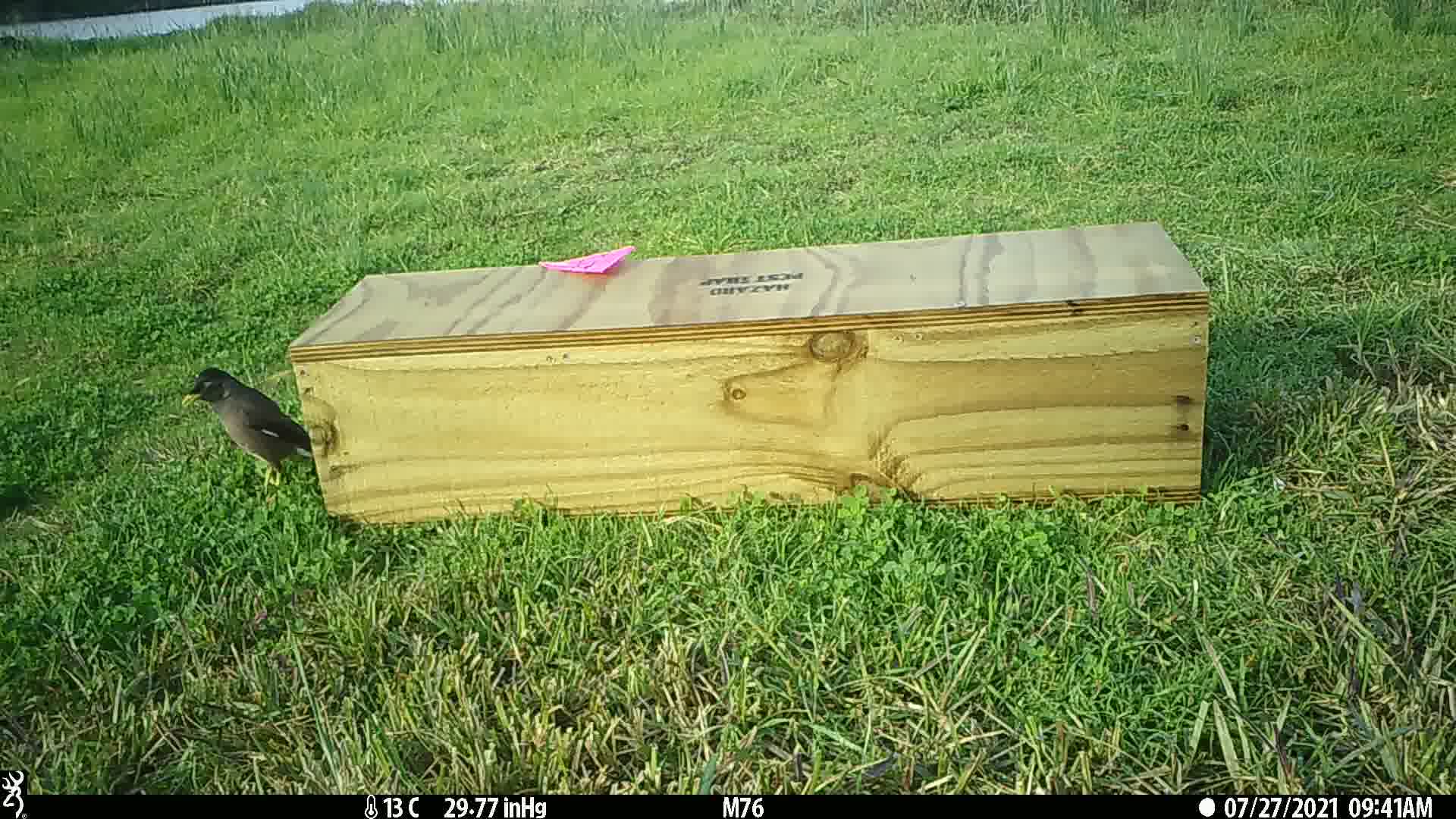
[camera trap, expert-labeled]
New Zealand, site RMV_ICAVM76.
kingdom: Animalia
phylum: Chordata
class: Aves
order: Passeriformes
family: Sturnidae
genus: Acridotheres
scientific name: Acridotheres tristis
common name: common myna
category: myna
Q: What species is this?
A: Myna (common myna) (Acridotheres tristis).